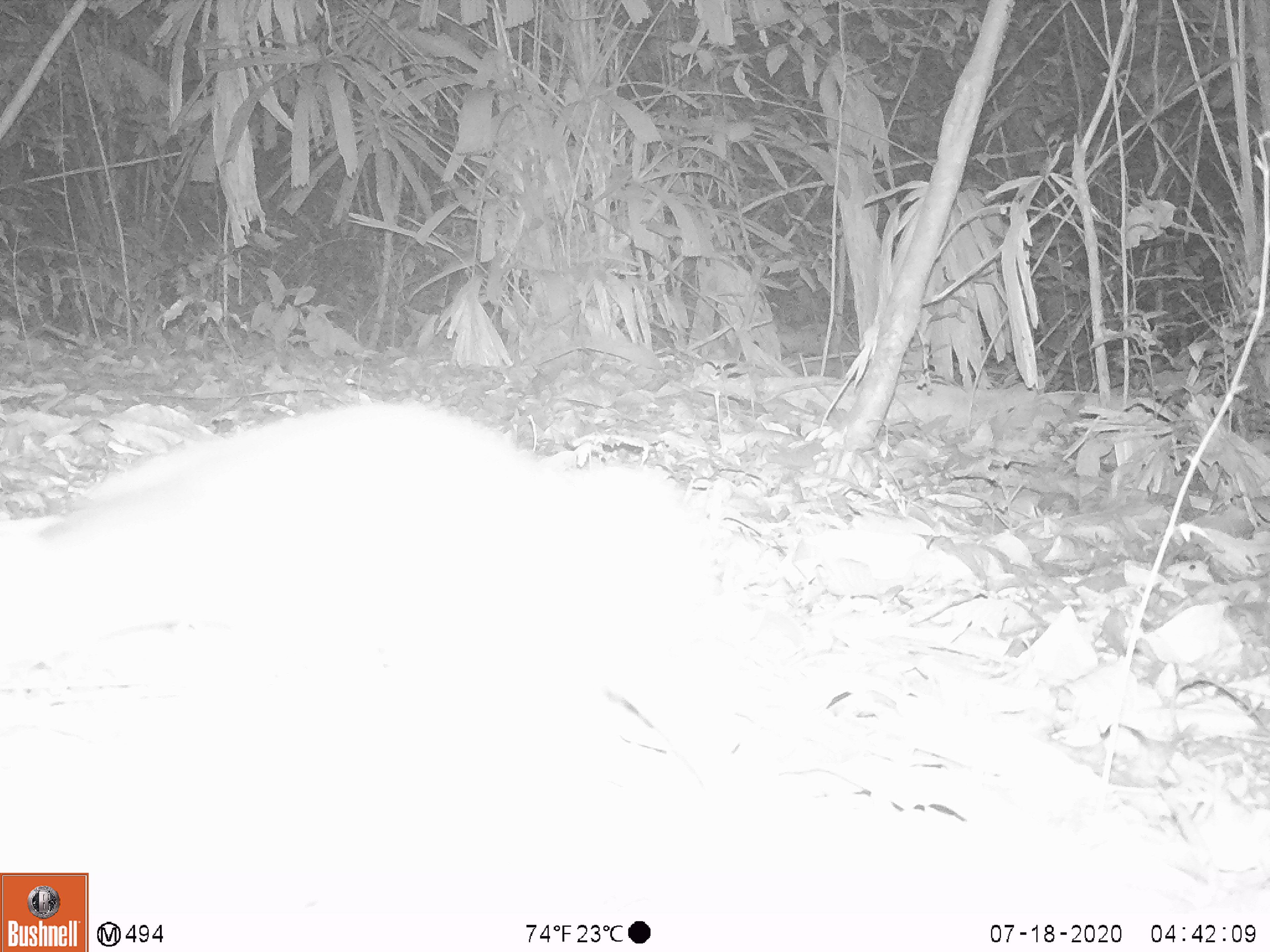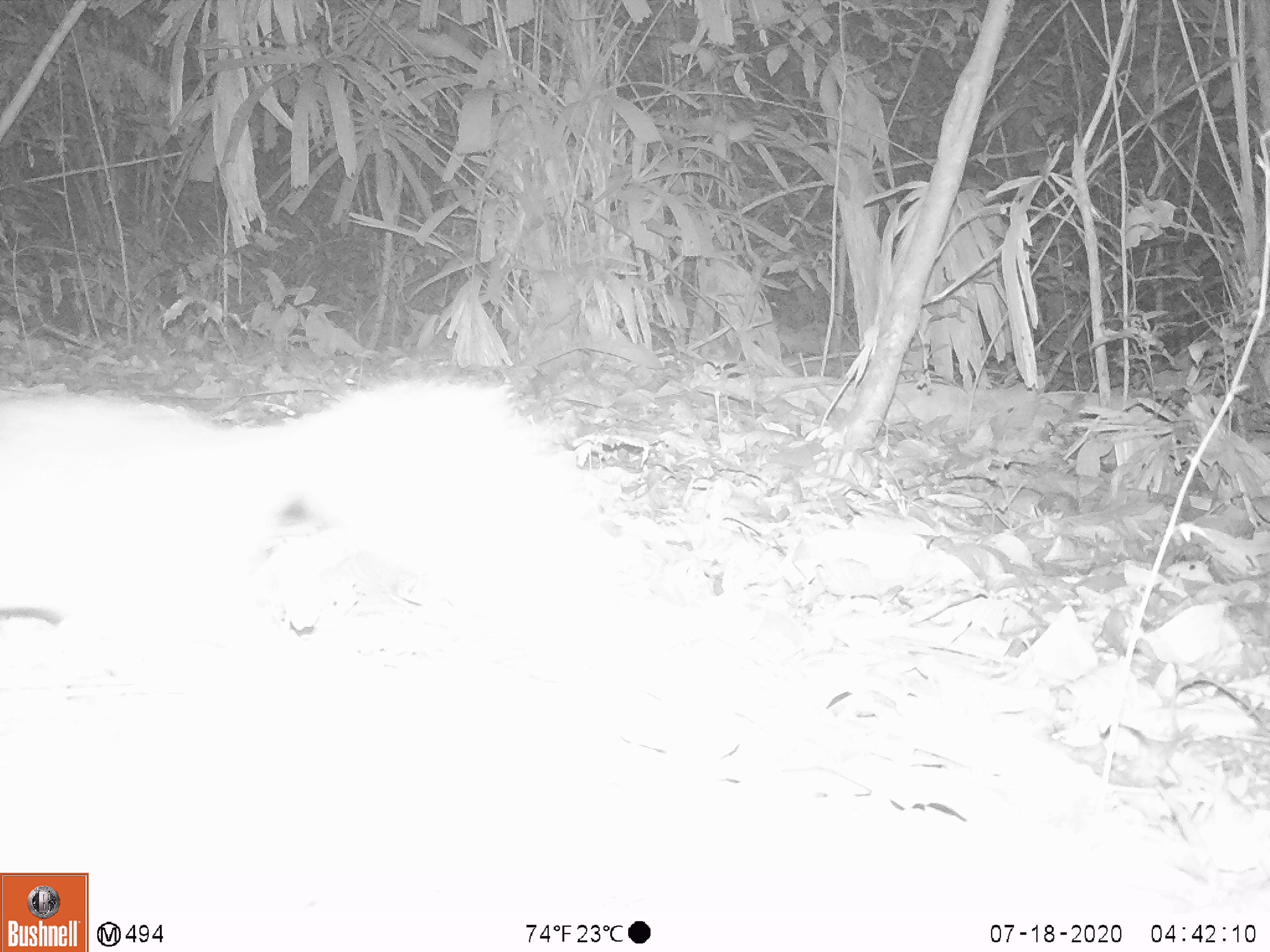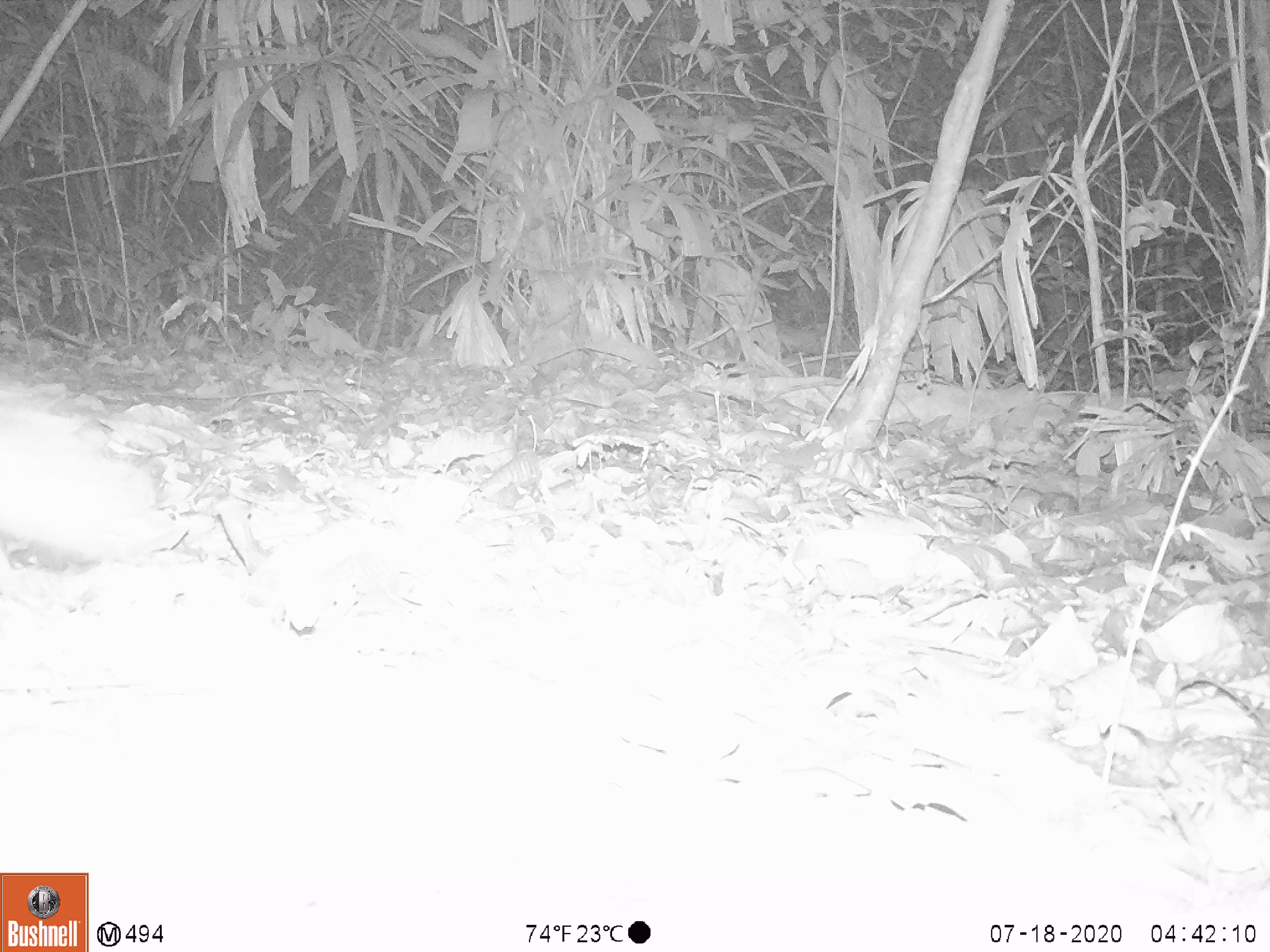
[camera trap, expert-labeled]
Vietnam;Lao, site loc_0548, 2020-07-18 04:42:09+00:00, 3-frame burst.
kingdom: Animalia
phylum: Chordata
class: Mammalia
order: Carnivora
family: Mustelidae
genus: Melogale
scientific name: Melogale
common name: ferret badger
Ferret badger (Melogale). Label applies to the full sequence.